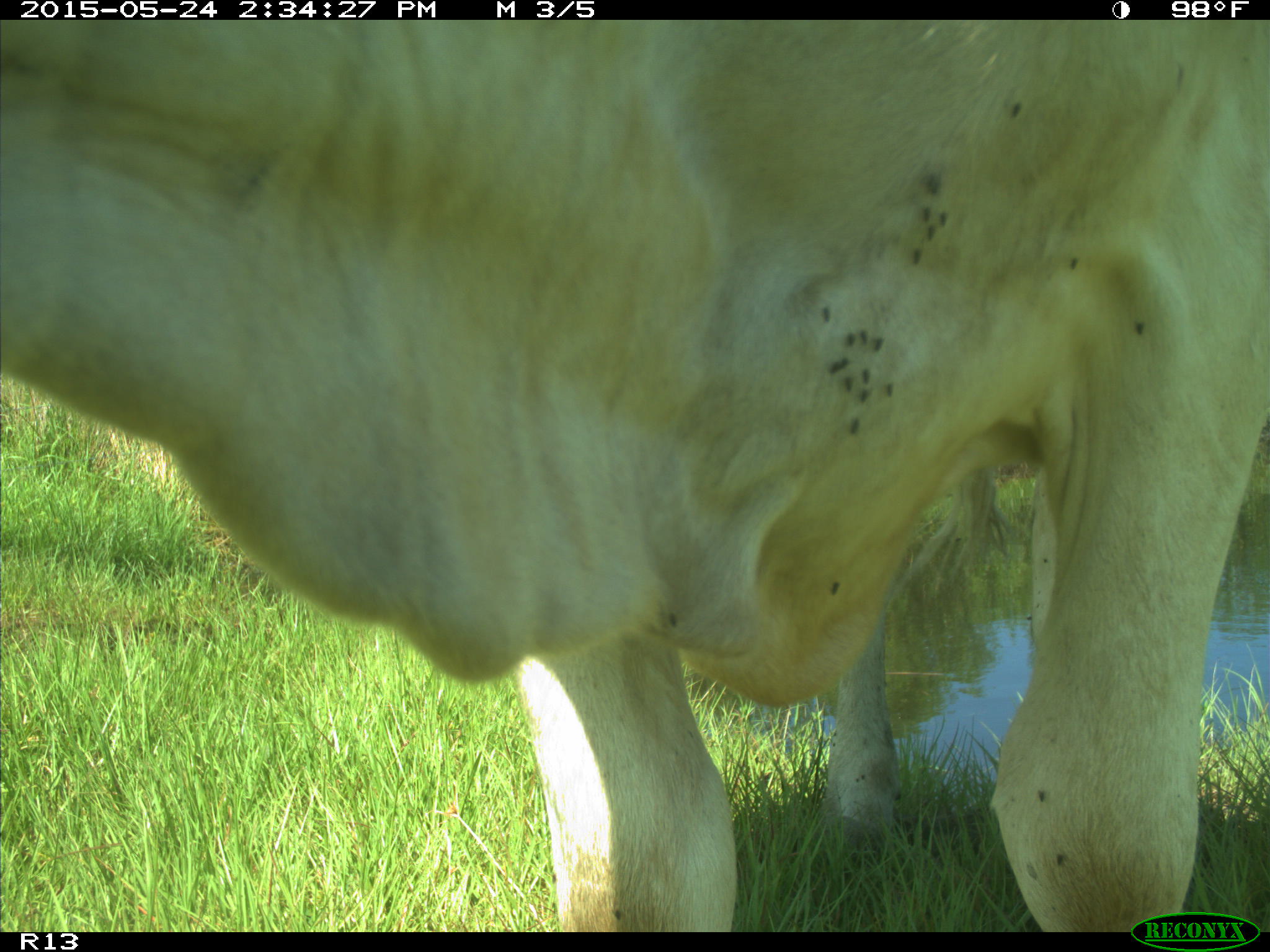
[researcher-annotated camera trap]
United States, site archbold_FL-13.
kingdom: Animalia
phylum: Chordata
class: Mammalia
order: Artiodactyla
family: Bovidae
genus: Bos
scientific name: Bos taurus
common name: domestic cow